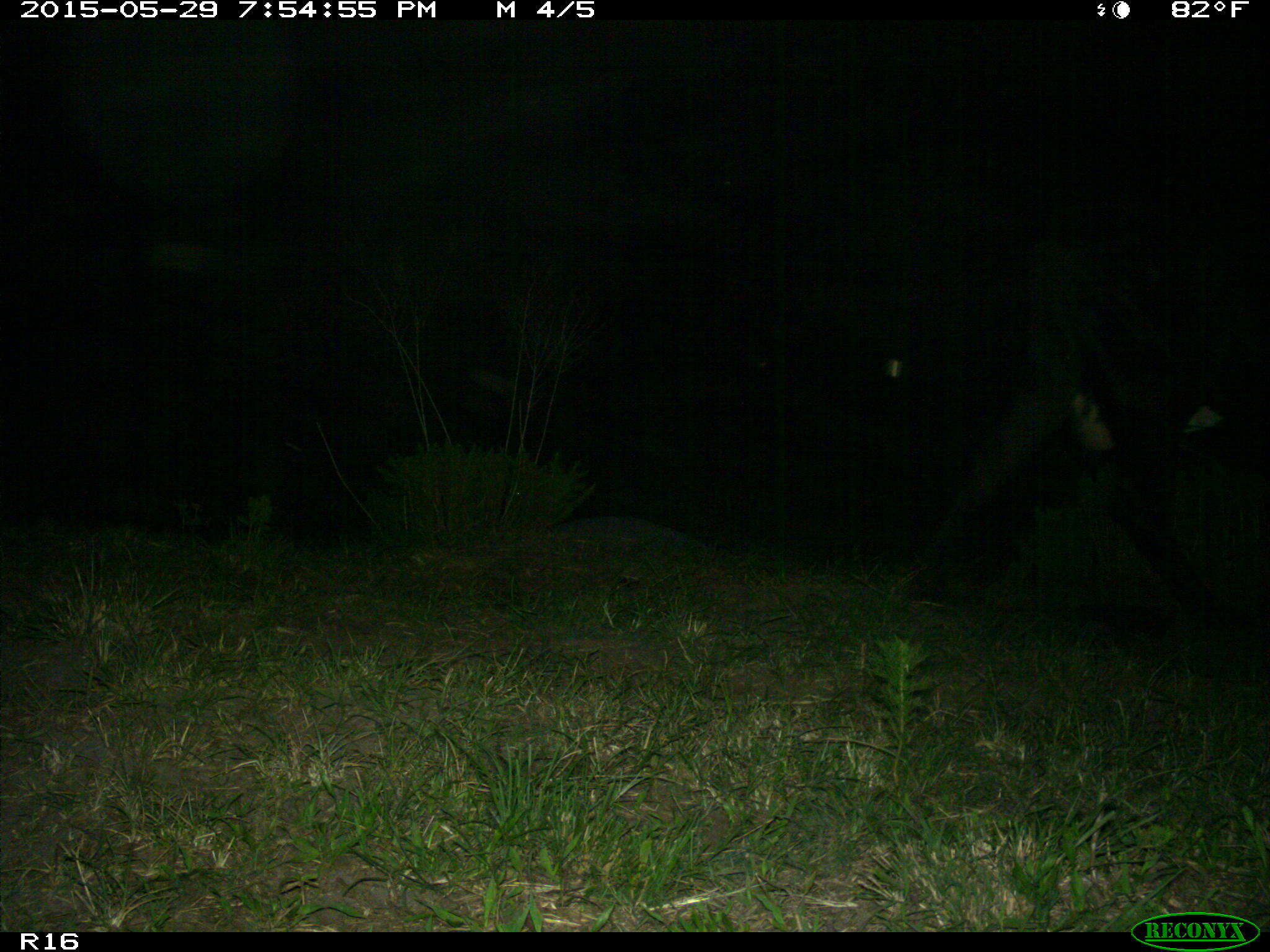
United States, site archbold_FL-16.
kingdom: Animalia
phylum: Chordata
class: Mammalia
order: Artiodactyla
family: Bovidae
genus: Bos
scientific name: Bos taurus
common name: domestic cow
Bos taurus (domestic cow).